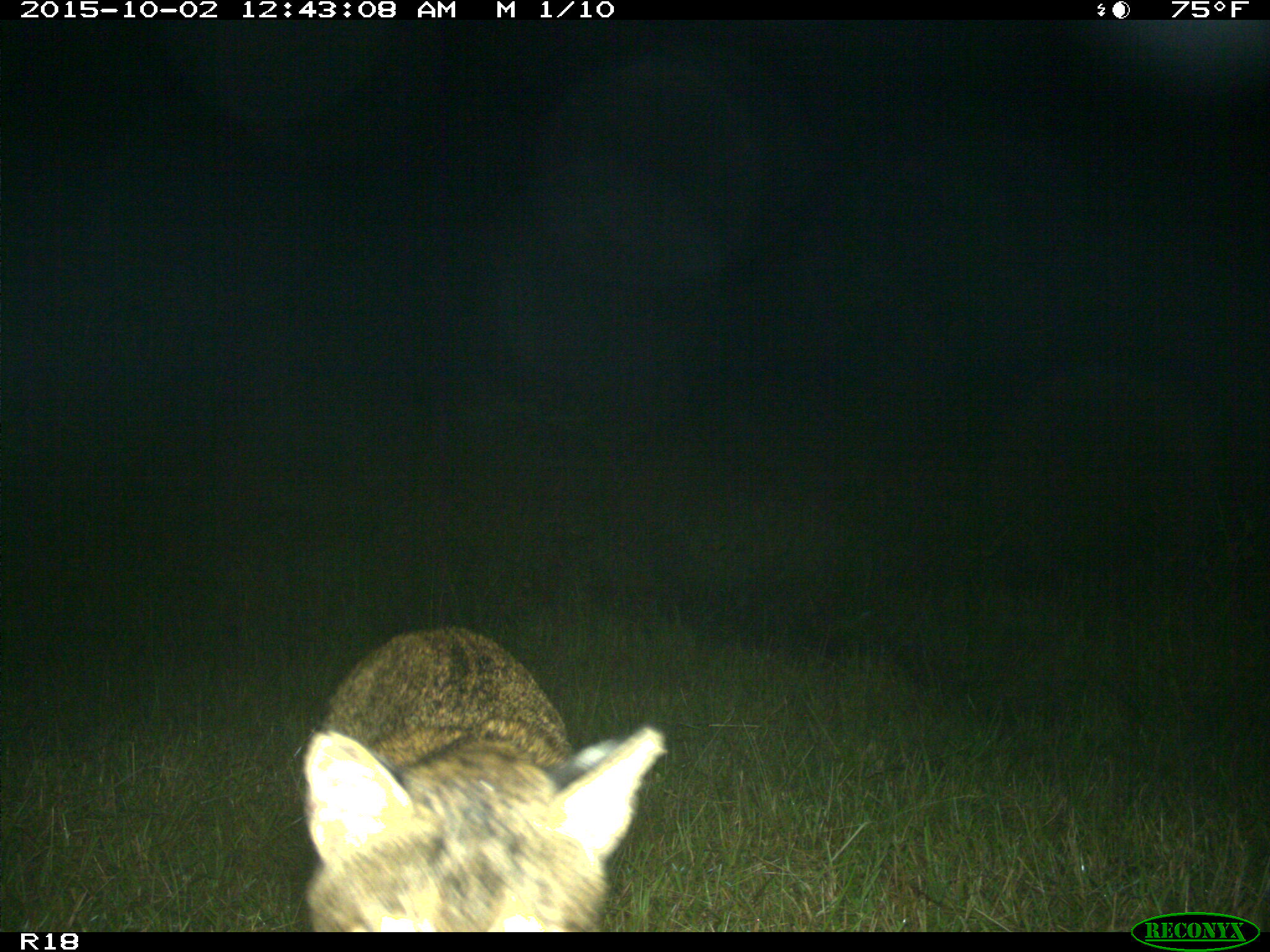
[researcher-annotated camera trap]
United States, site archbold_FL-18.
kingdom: Animalia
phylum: Chordata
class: Mammalia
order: Carnivora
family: Felidae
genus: Lynx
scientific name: Lynx rufus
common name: bobcat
Lynx rufus (bobcat).